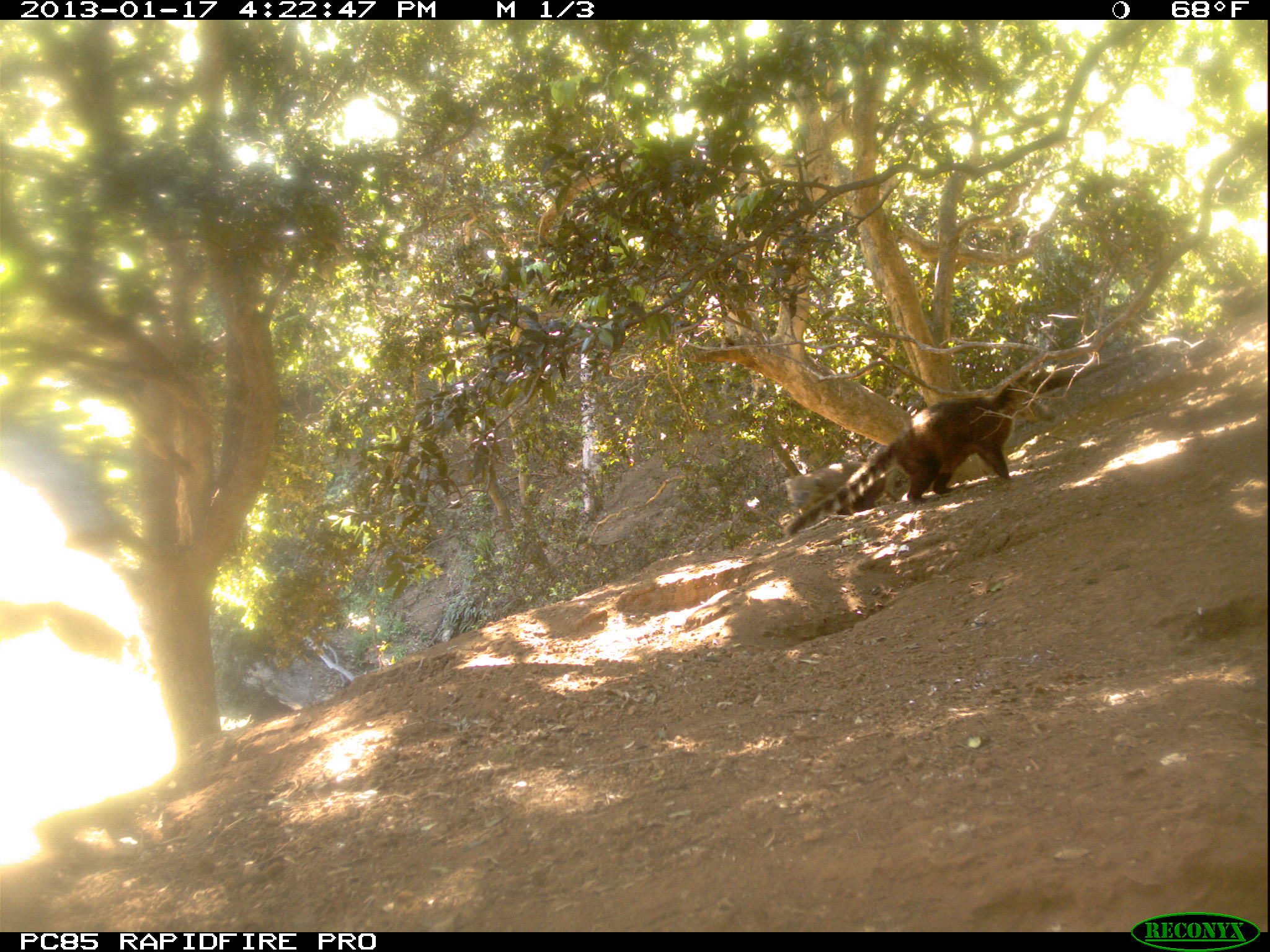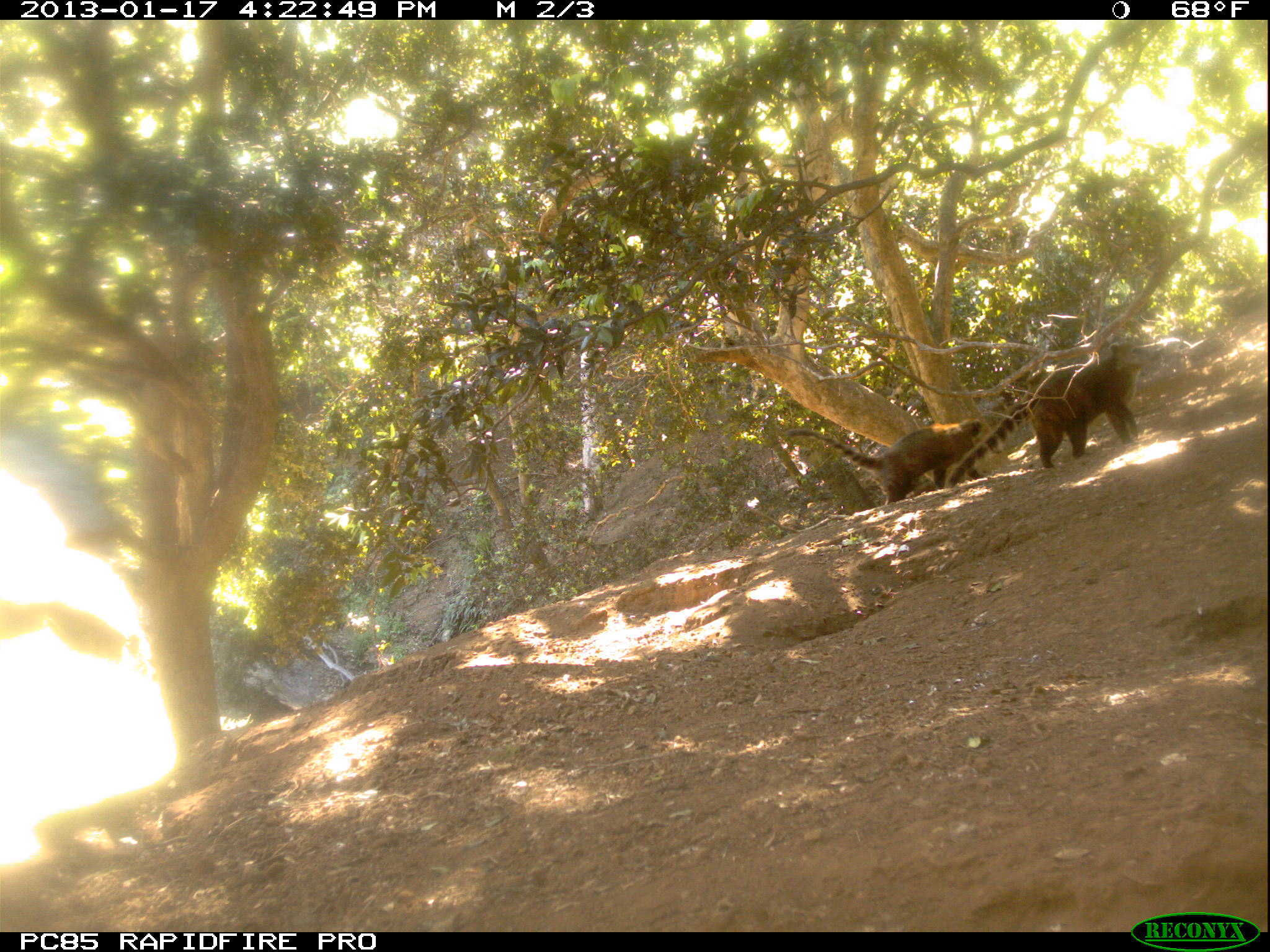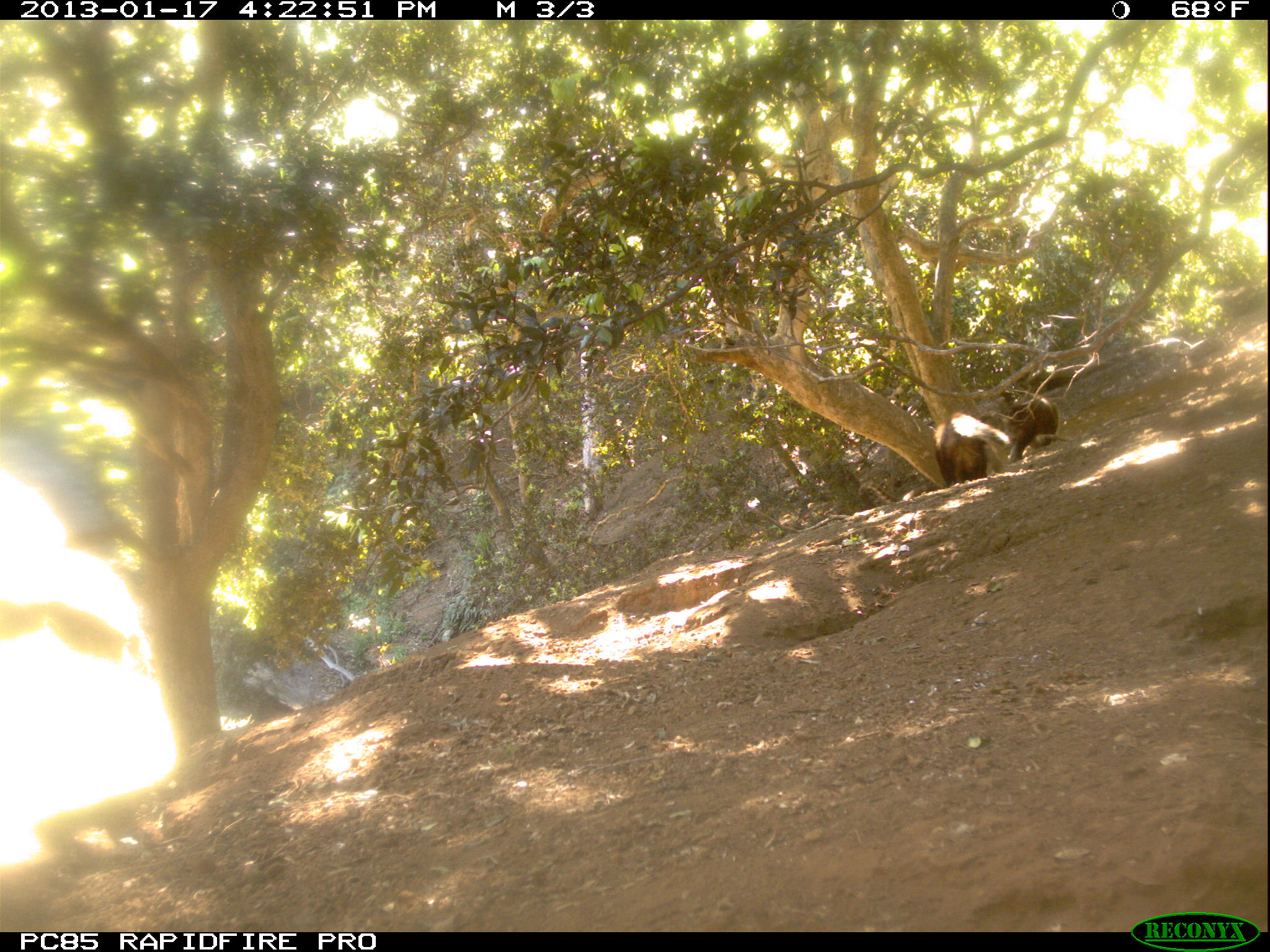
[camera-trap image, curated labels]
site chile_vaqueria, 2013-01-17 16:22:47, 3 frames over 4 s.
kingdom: Animalia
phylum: Chordata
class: Mammalia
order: Carnivora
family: Procyonidae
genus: Nasua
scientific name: Nasua nasua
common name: coati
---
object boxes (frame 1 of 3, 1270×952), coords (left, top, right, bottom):
coati: (771, 391, 1041, 536); (783, 457, 865, 507)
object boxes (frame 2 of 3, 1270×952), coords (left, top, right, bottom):
coati: (936, 343, 1150, 493); (781, 425, 979, 507)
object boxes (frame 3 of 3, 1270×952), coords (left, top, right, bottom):
coati: (936, 413, 1009, 490); (1007, 389, 1060, 479)